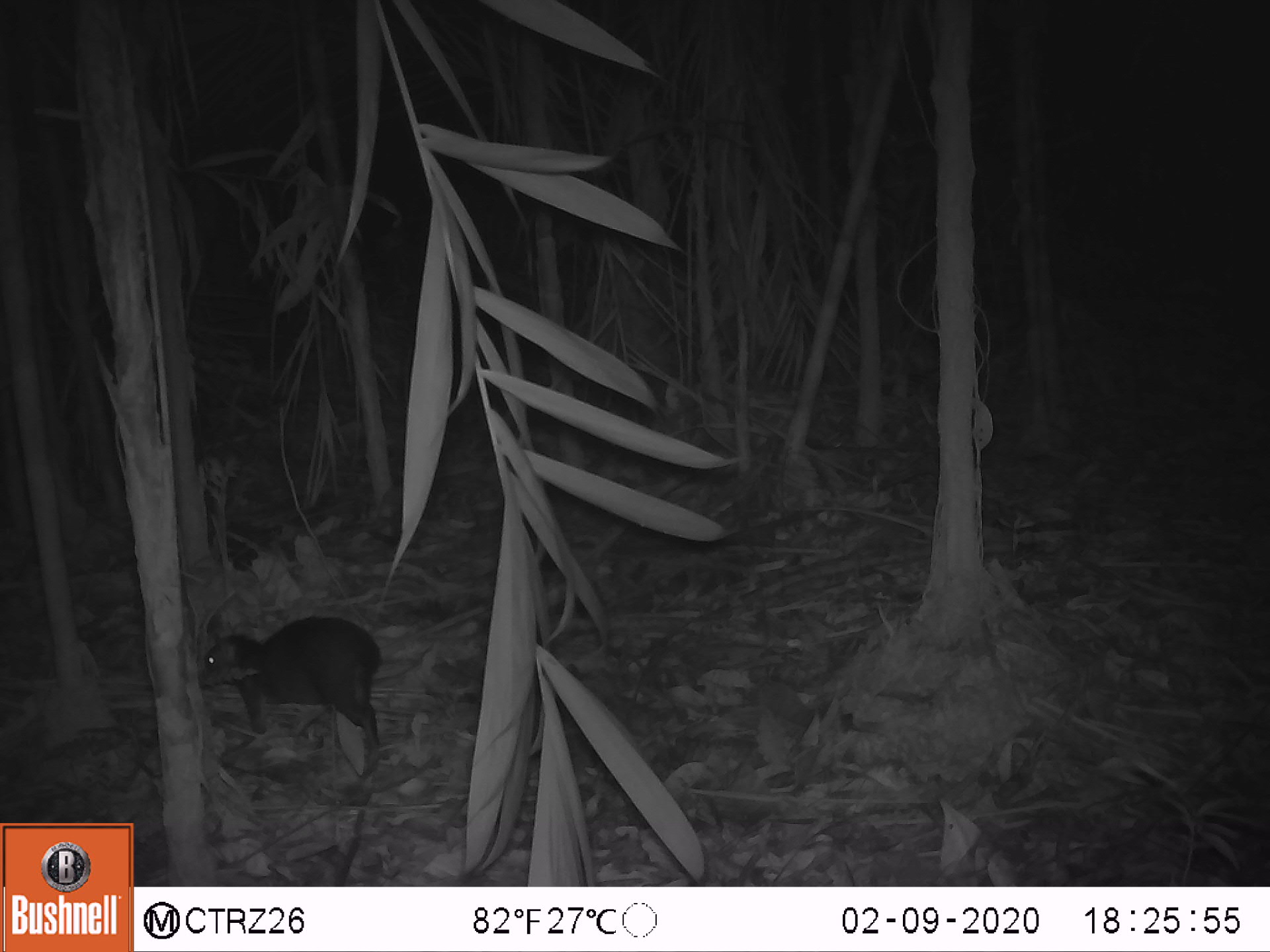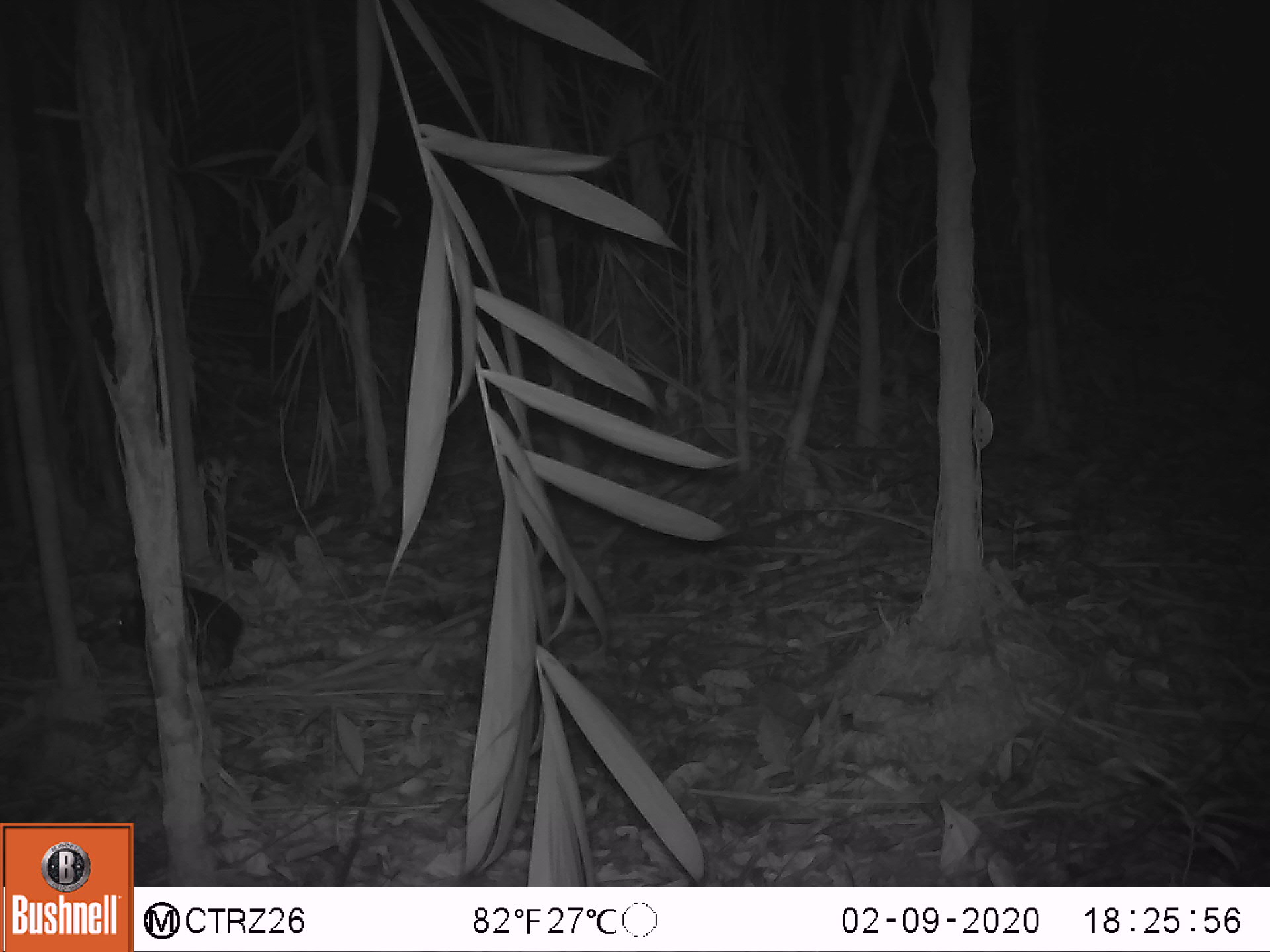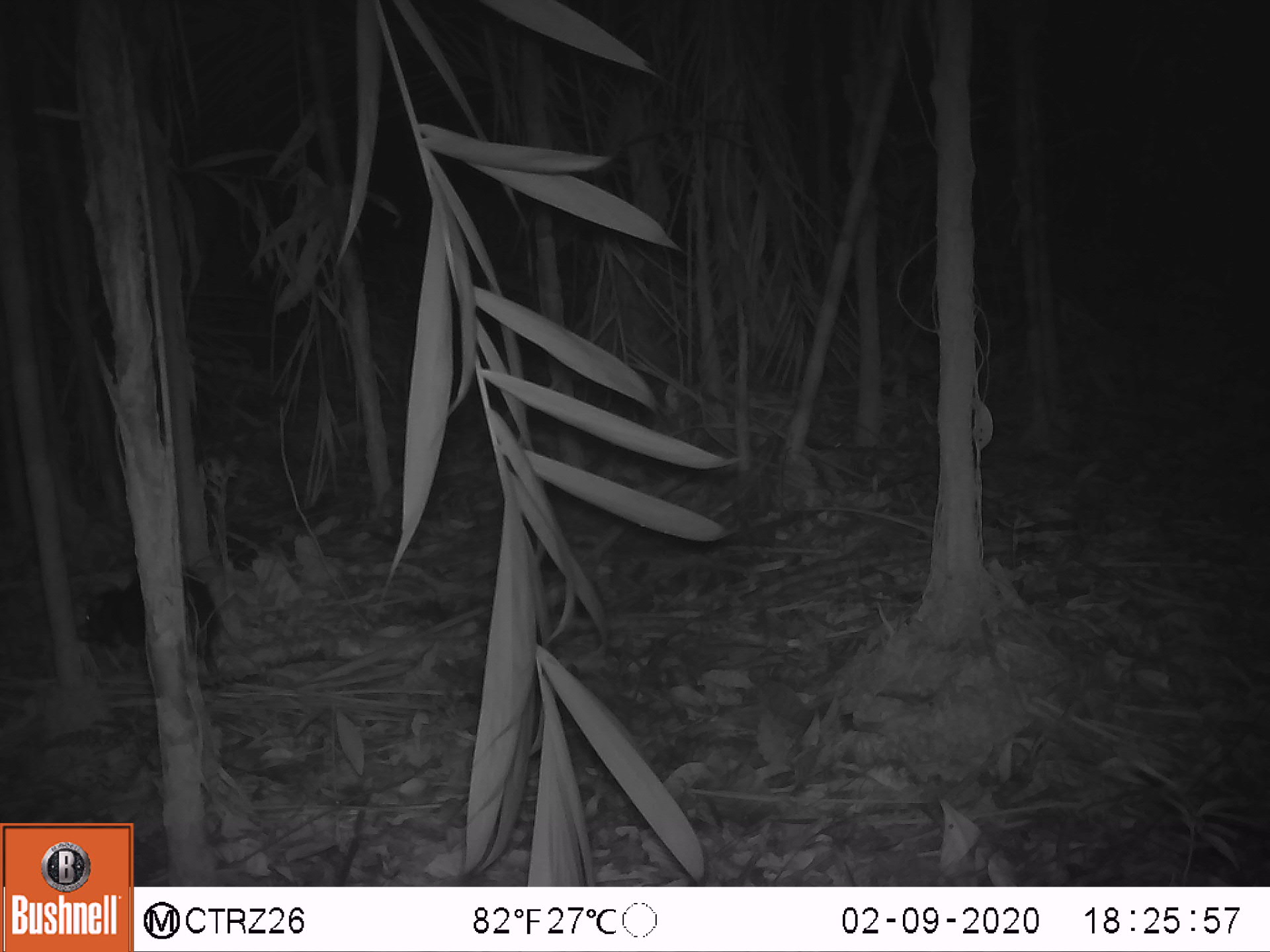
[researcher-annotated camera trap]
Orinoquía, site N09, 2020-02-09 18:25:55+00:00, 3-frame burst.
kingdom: Animalia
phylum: Chordata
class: Mammalia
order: Rodentia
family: Dasyproctidae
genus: Dasyprocta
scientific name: Dasyprocta fuliginosa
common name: black agouti